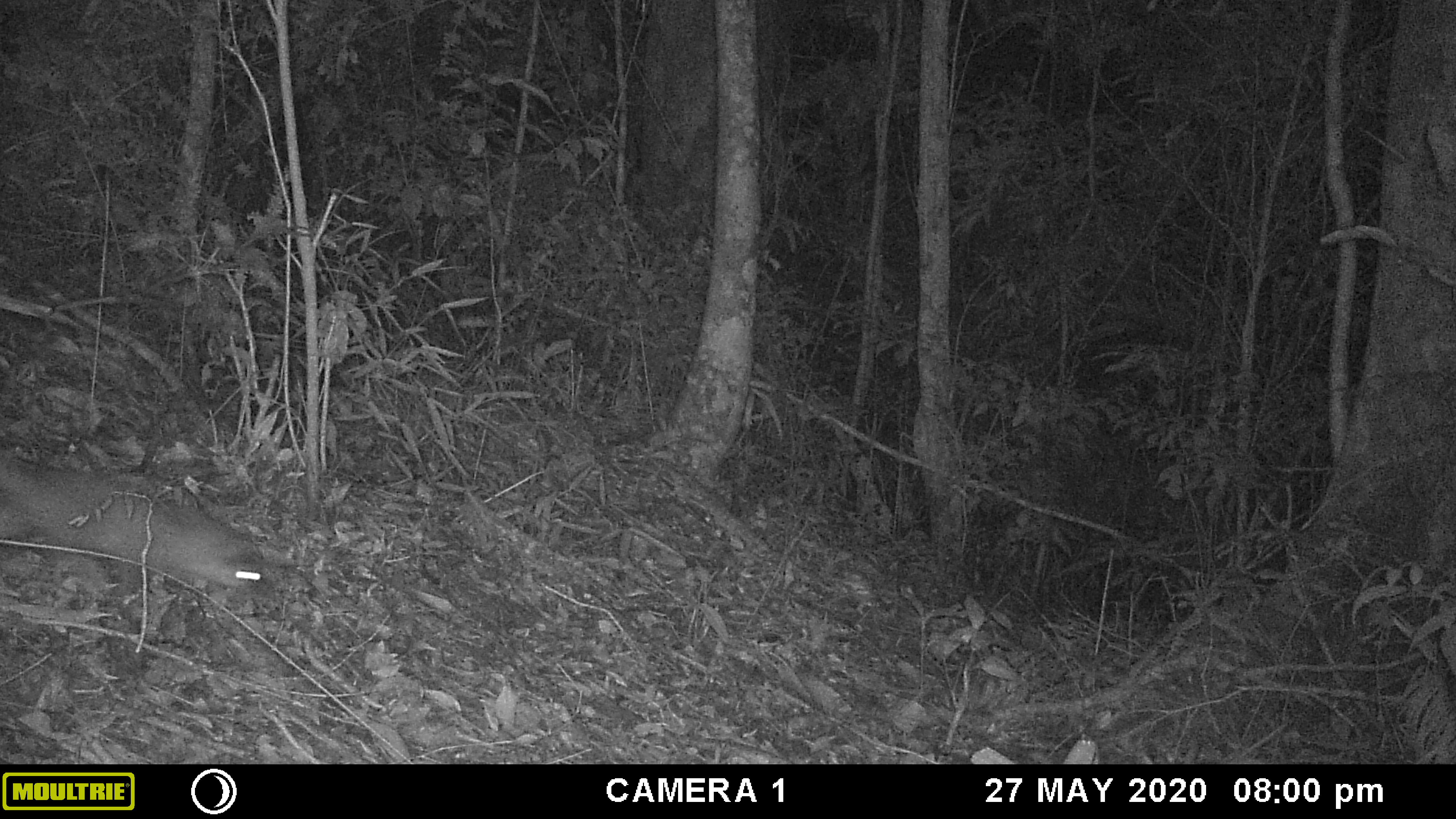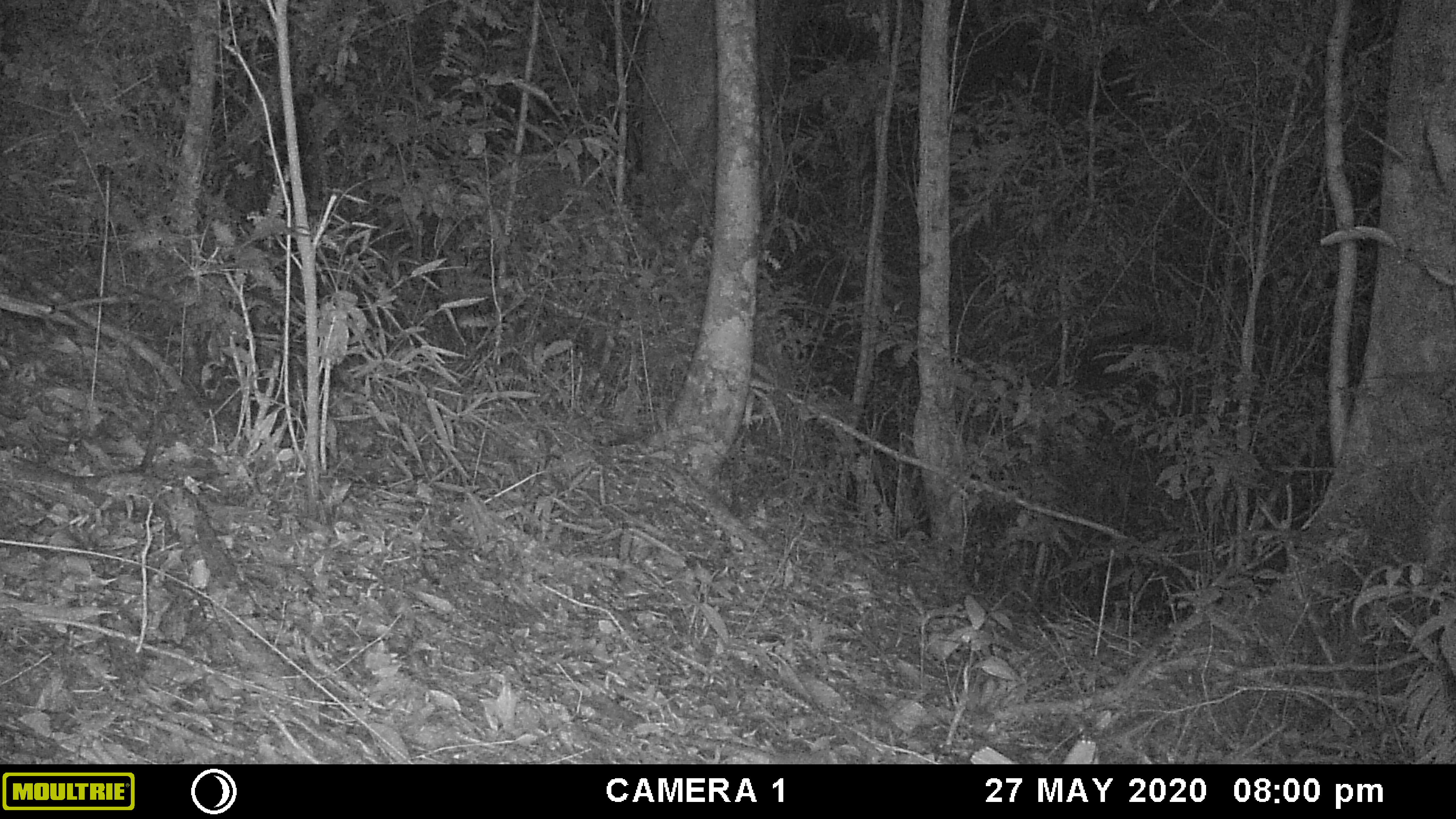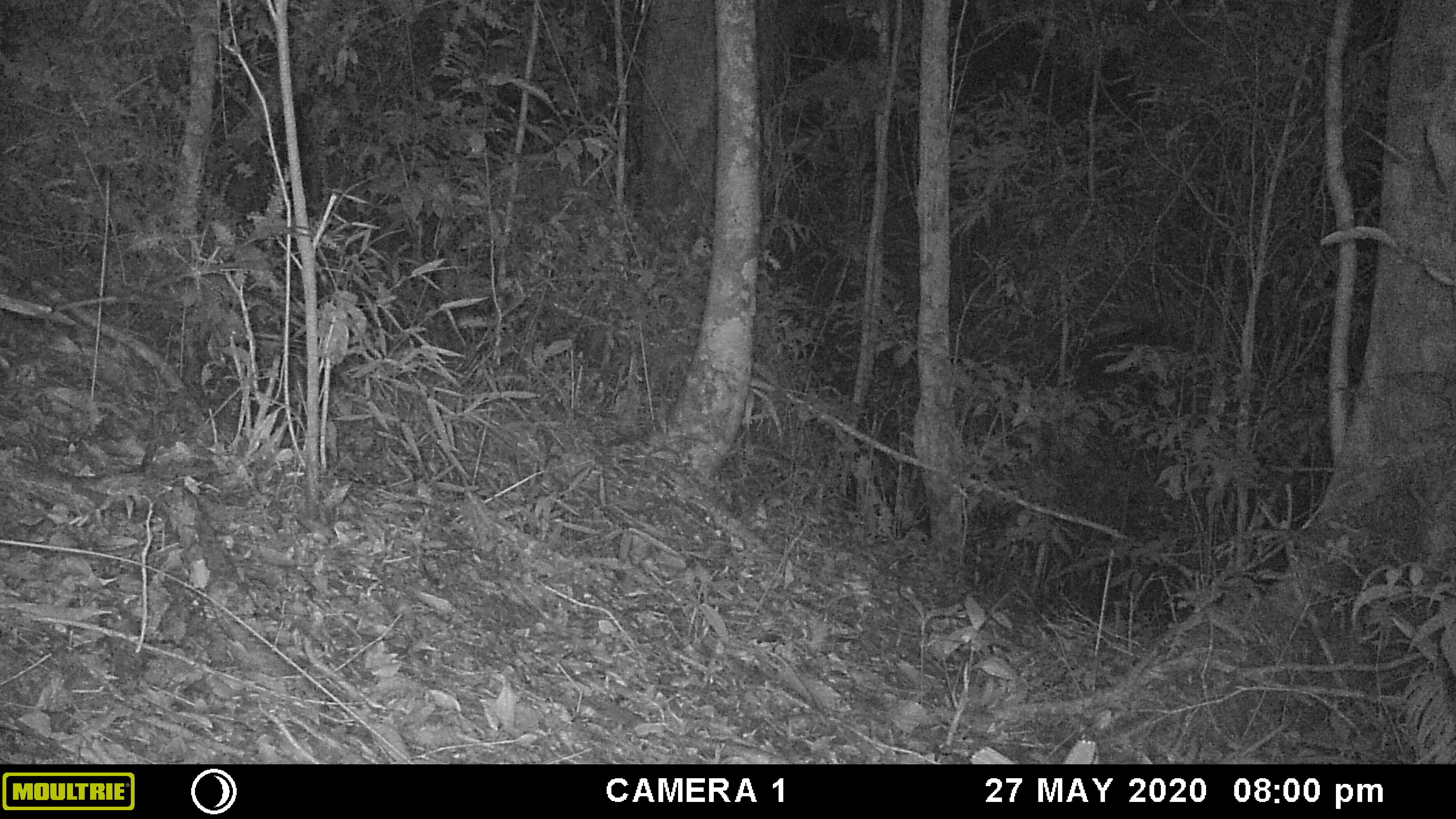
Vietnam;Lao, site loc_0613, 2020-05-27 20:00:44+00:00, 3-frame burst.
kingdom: Animalia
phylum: Chordata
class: Mammalia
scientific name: Mammalia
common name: mammal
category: unidentified small mammal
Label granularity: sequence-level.